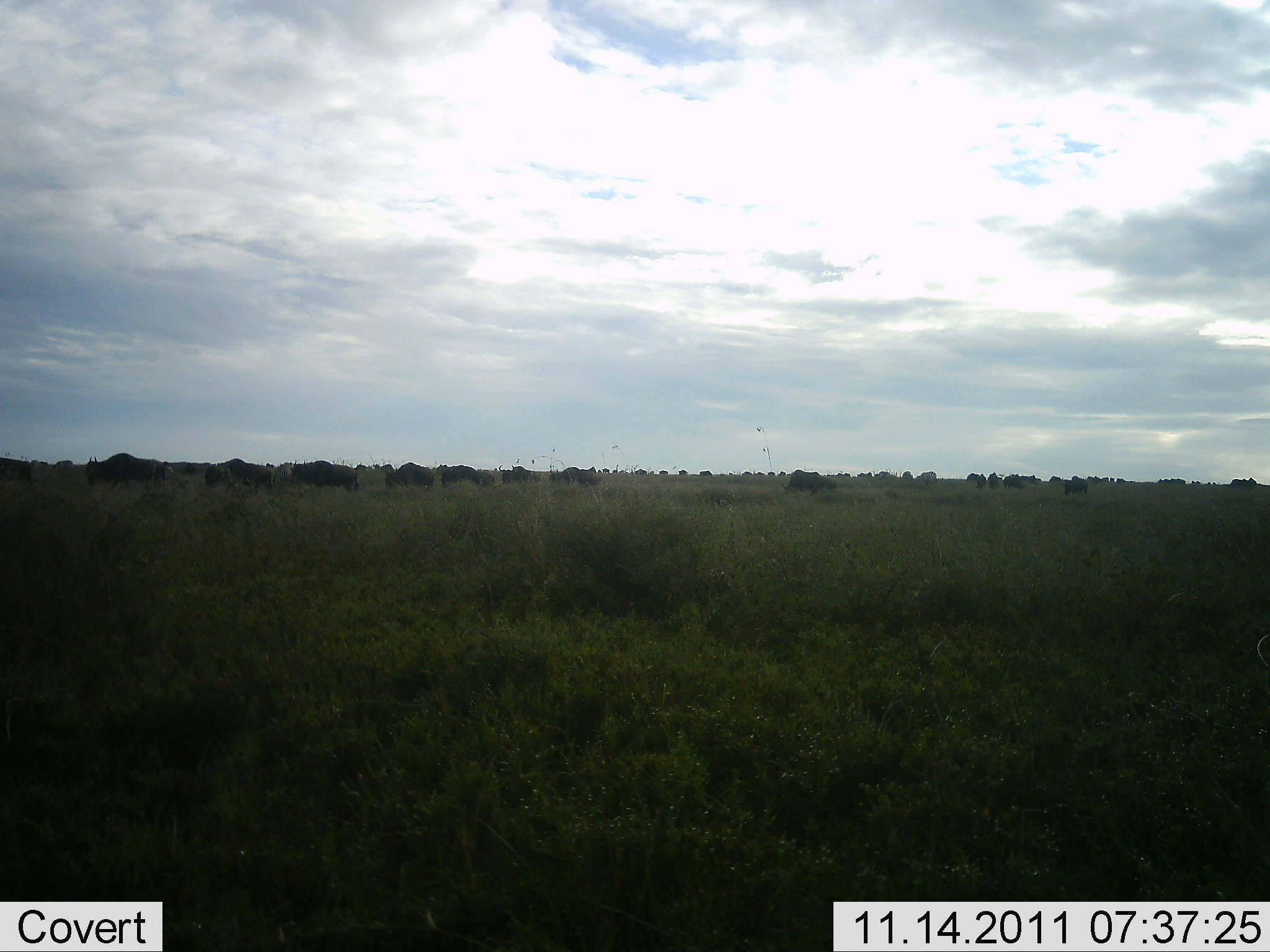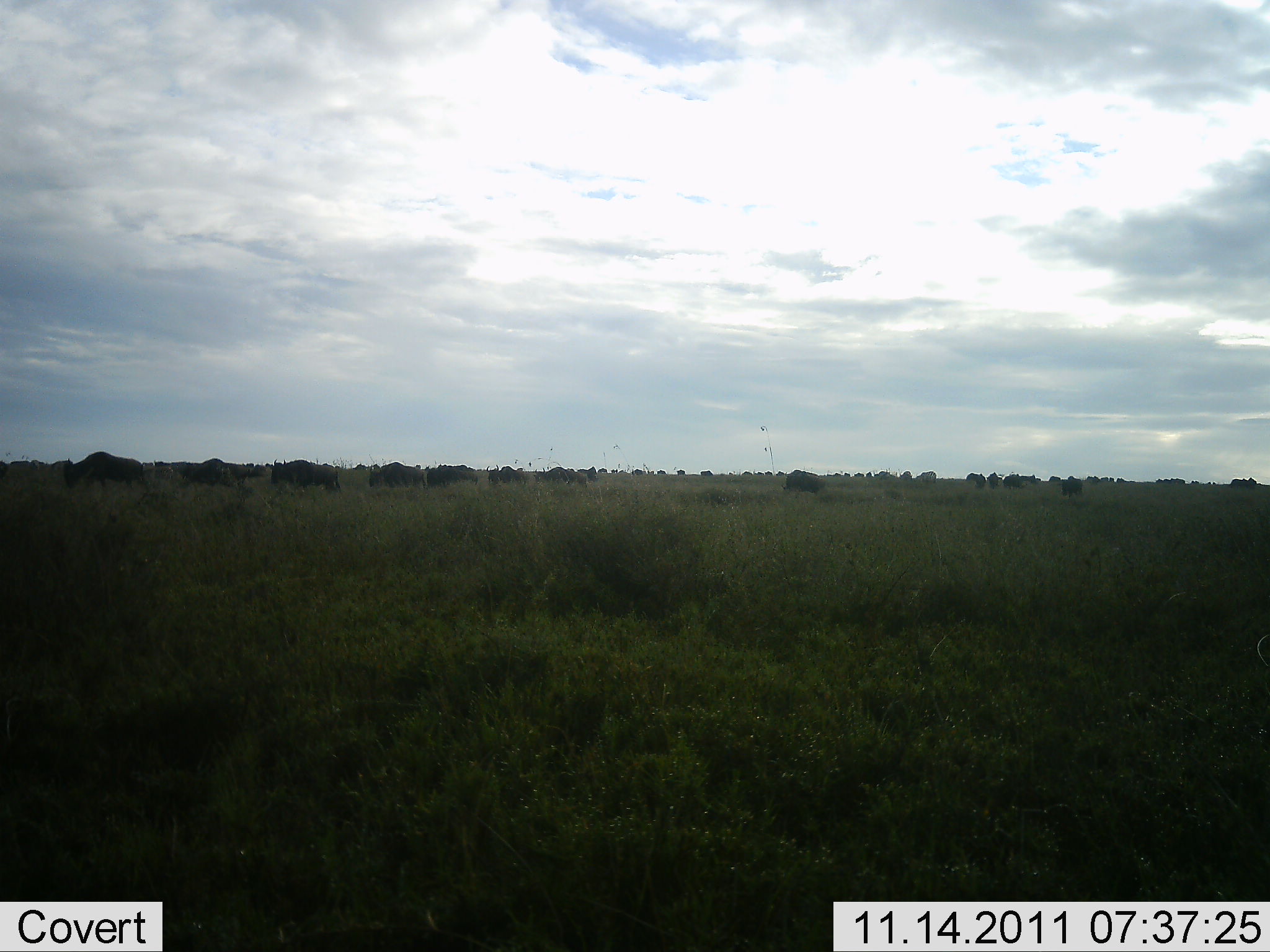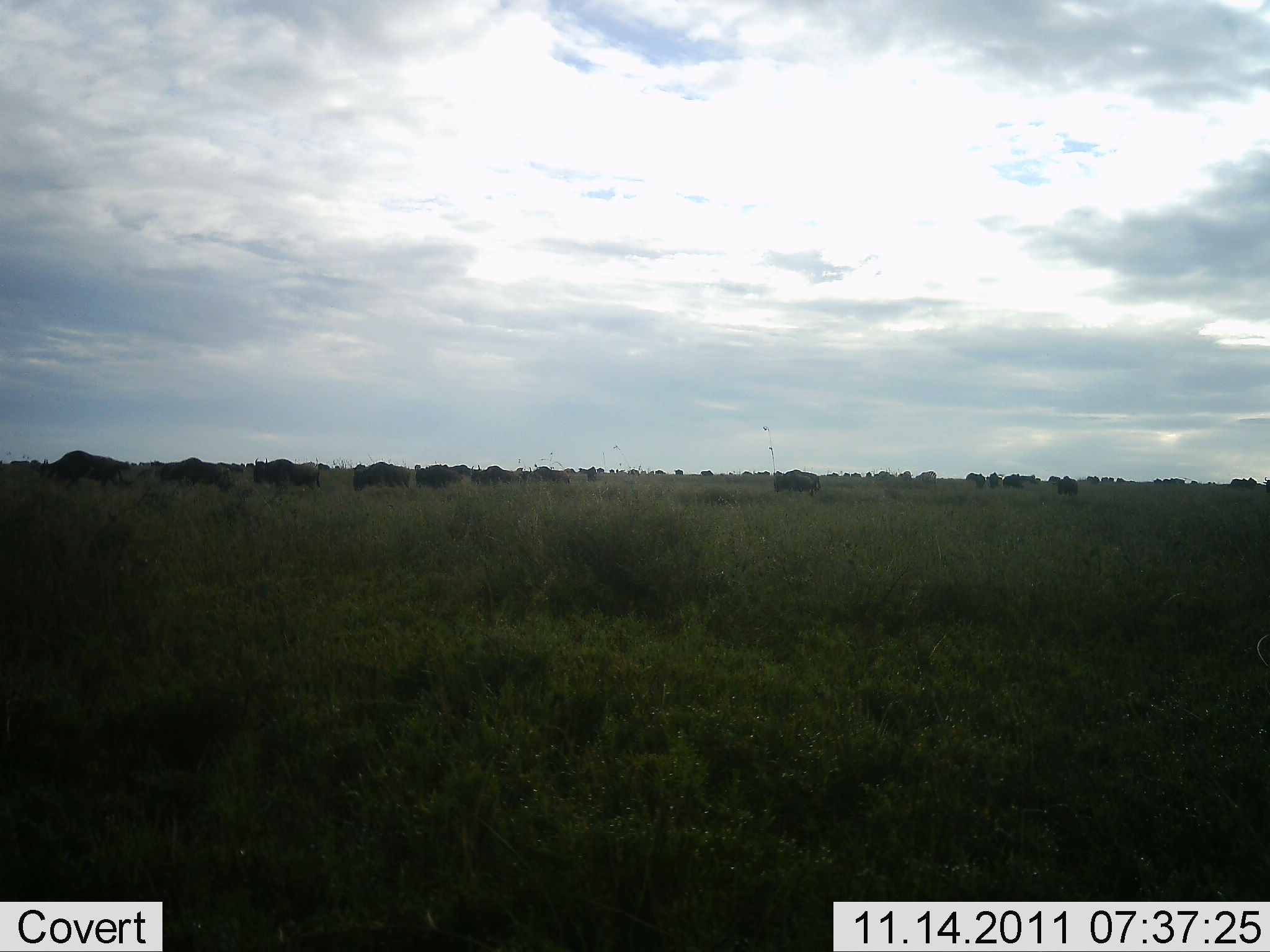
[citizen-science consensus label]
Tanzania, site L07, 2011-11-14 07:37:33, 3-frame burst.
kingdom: Animalia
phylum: Chordata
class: Mammalia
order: Artiodactyla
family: Bovidae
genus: Connochaetes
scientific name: Connochaetes taurinus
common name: blue wildebeest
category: wildebeest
Wildebeest (blue wildebeest) (Connochaetes taurinus), count 11-50. Behavior (volunteer vote fractions): standing 10%, resting 0%, moving 90%, interacting 0%. Young present (vote fraction): 0%. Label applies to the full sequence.